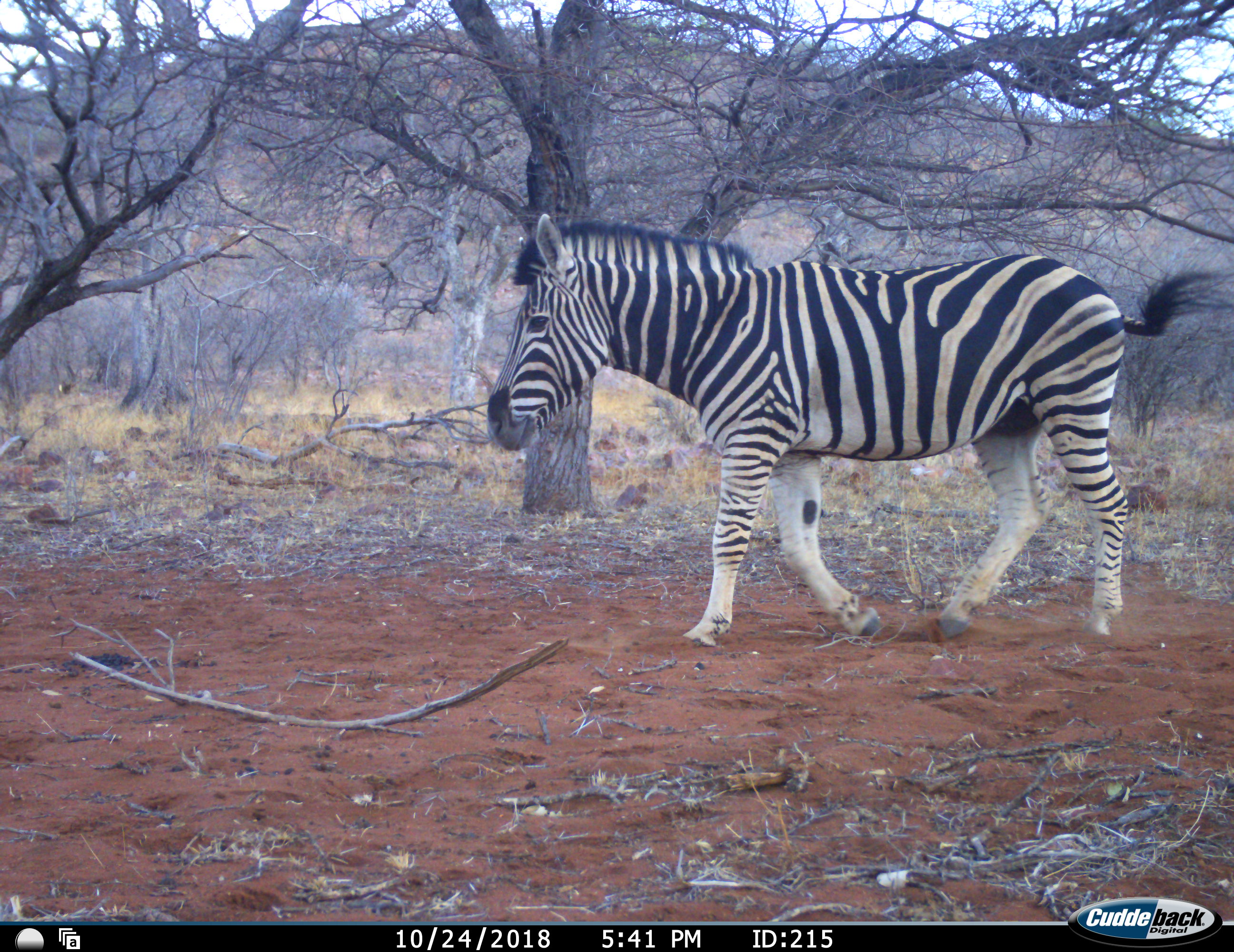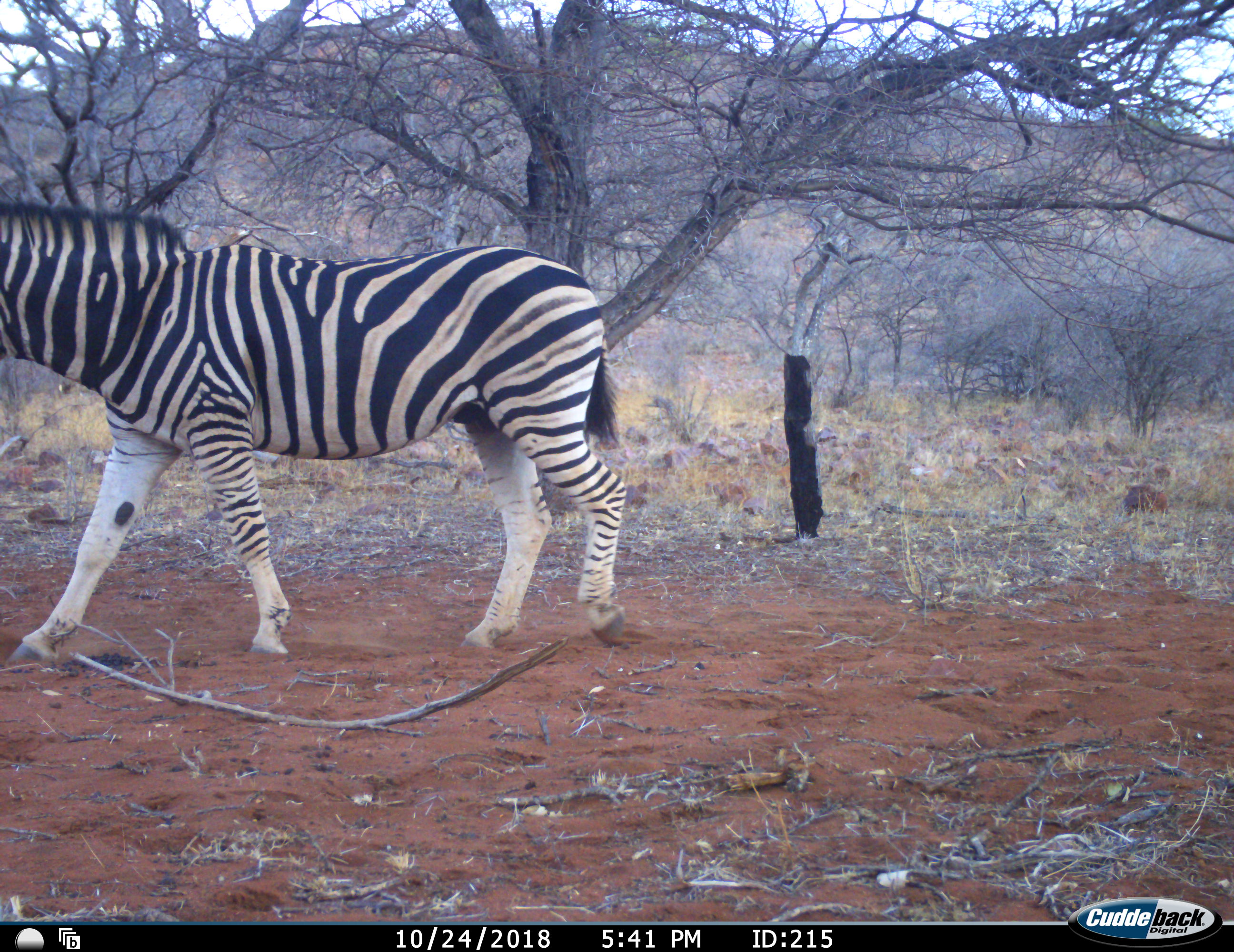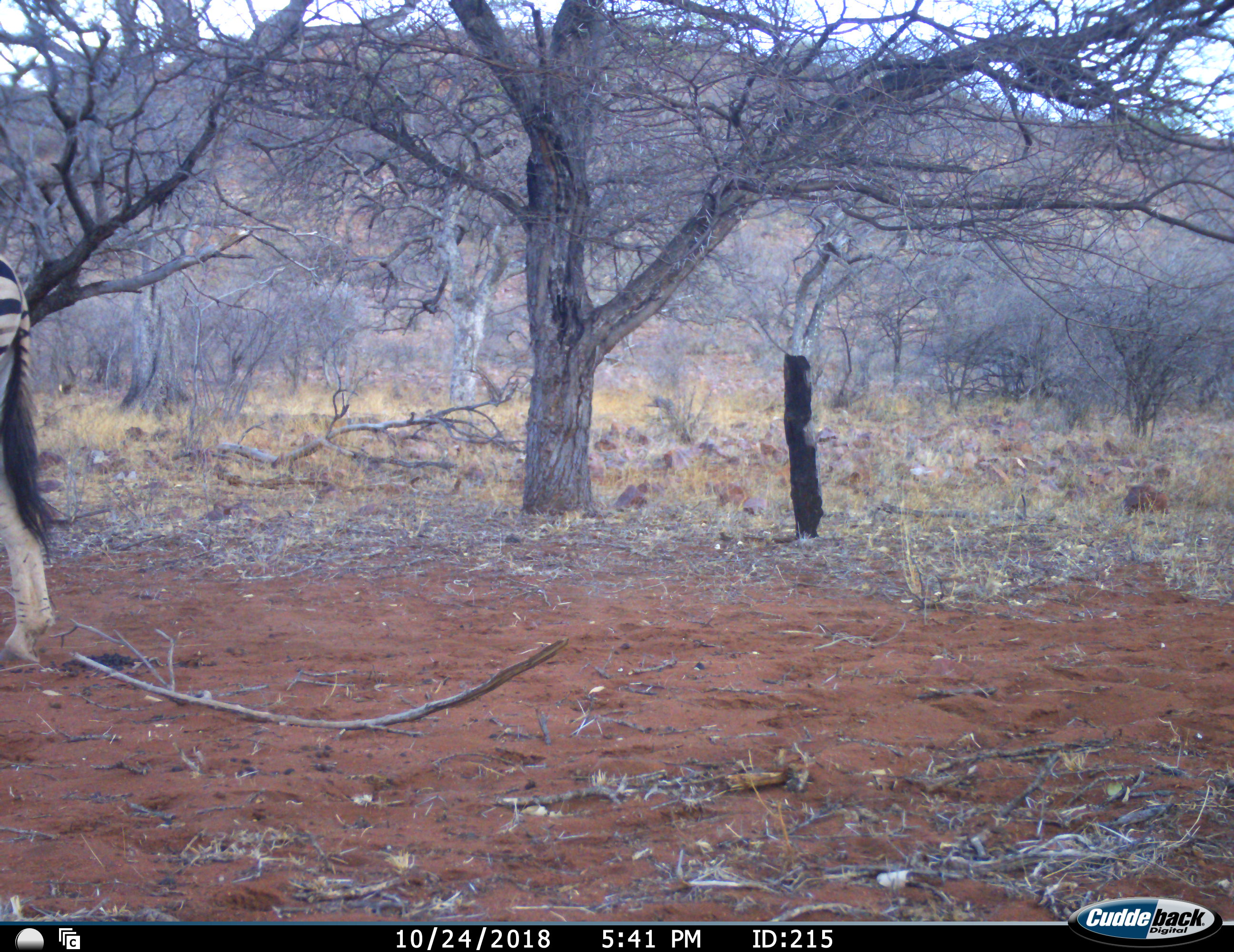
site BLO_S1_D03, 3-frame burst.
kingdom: Animalia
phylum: Chordata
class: Mammalia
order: Perissodactyla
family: Equidae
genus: Equus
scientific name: Equus quagga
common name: plains zebra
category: zebraplains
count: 1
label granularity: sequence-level